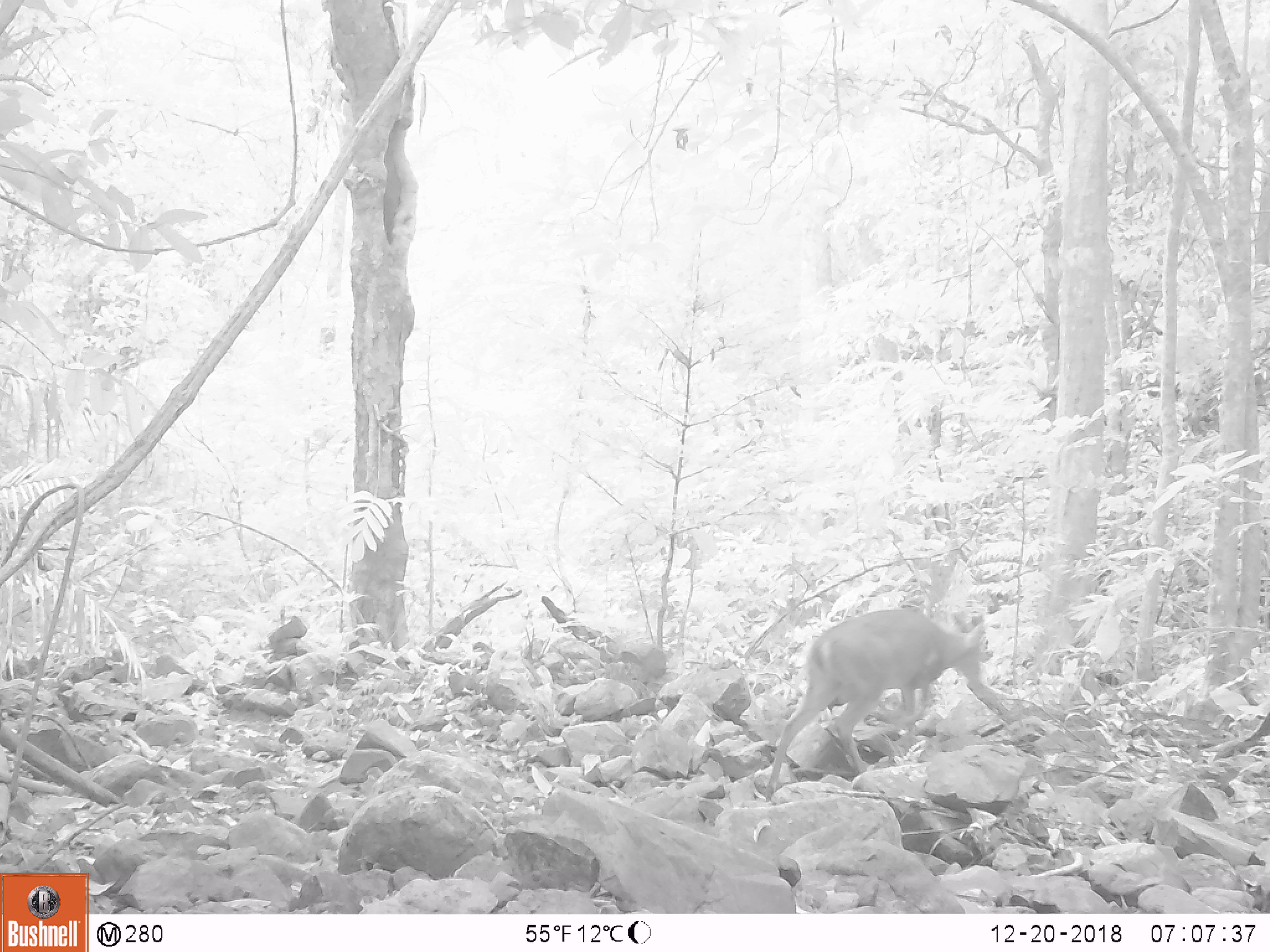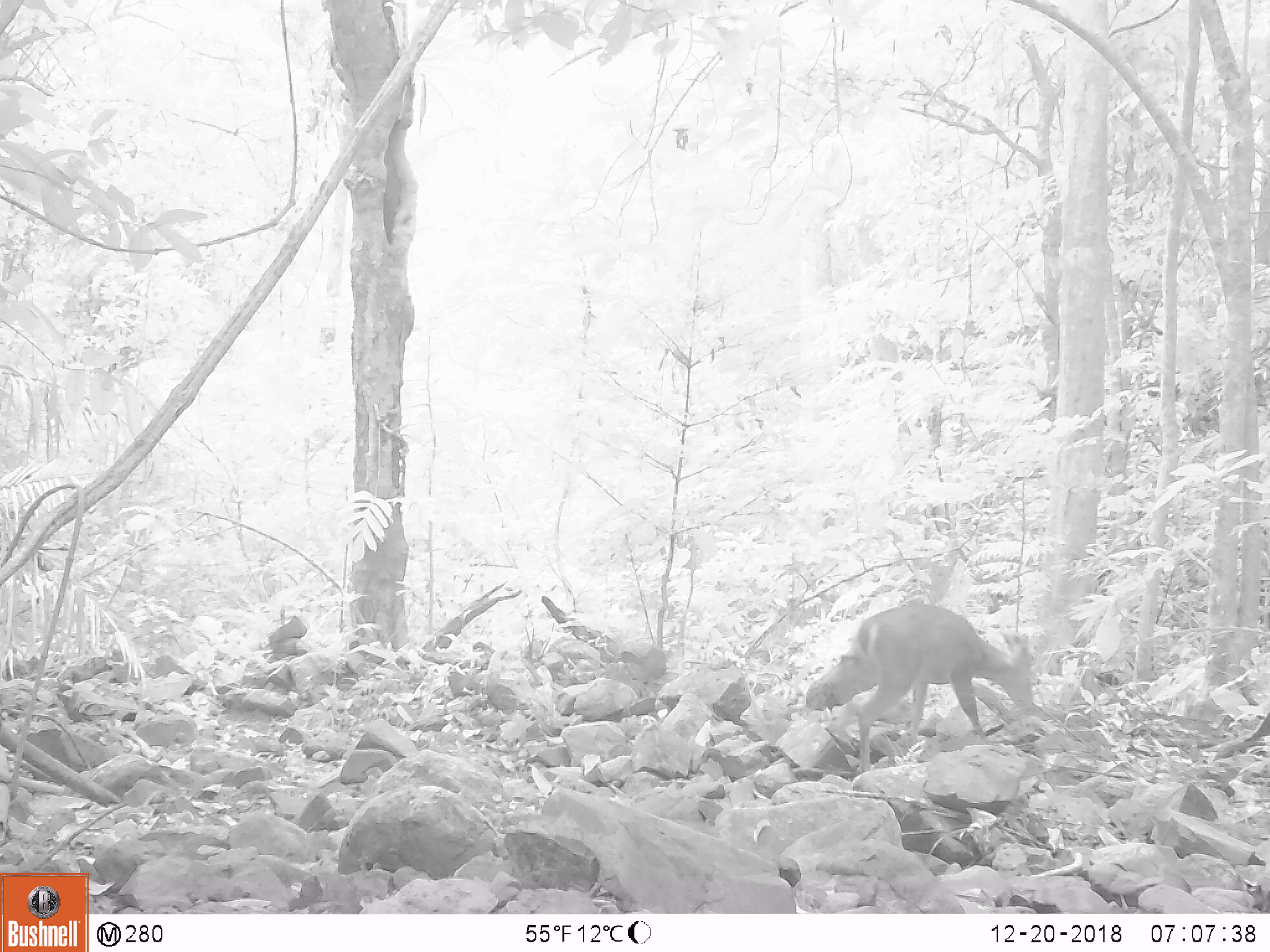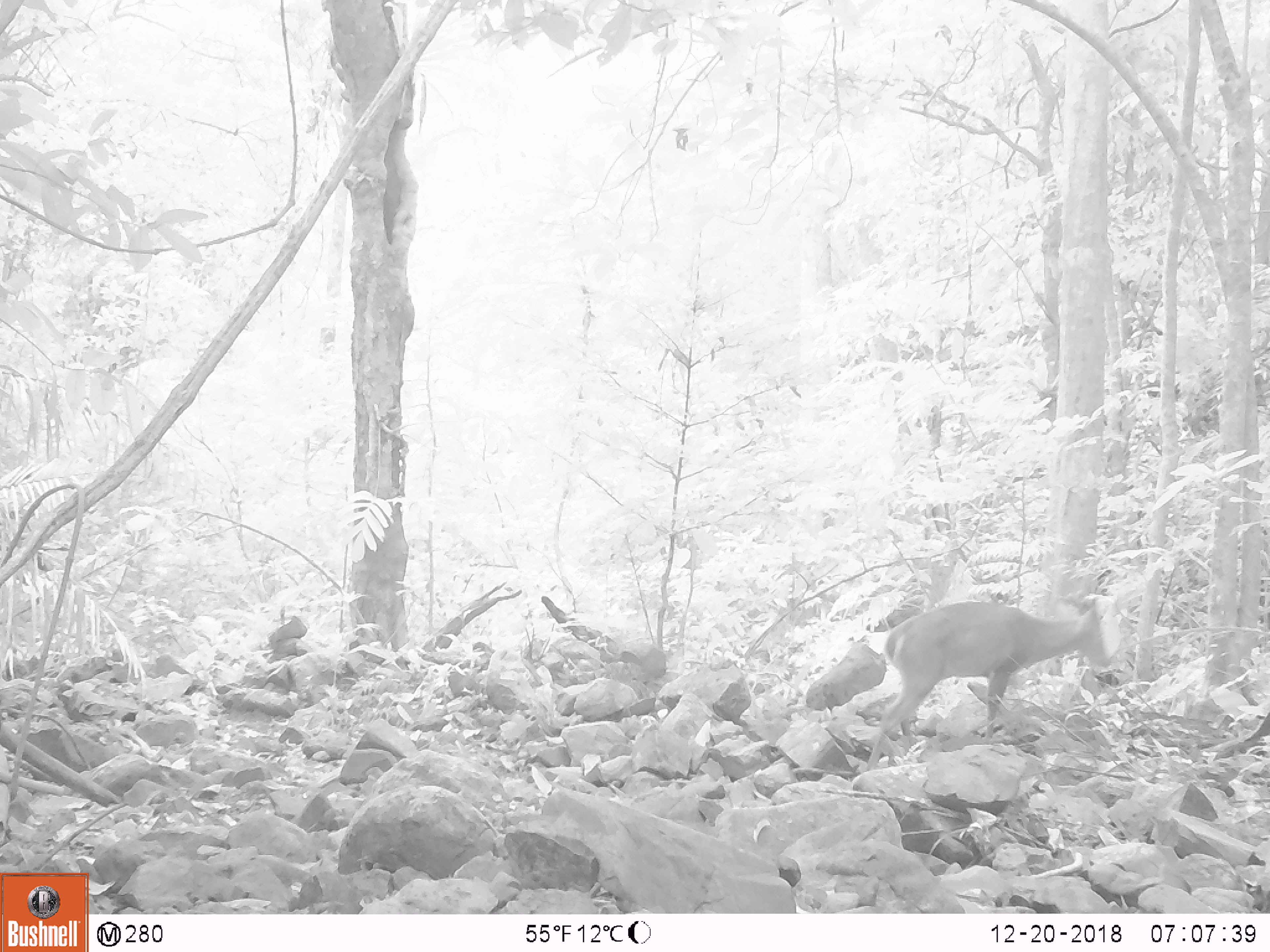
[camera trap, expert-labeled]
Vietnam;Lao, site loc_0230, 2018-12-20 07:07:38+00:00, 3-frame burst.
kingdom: Animalia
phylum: Chordata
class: Mammalia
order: Artiodactyla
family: Cervidae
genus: Muntiacus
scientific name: Muntiacus vuquangensis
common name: large-antlered muntjac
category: large antlered muntjac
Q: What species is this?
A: Large antlered muntjac (large-antlered muntjac) (Muntiacus vuquangensis).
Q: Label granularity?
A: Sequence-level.